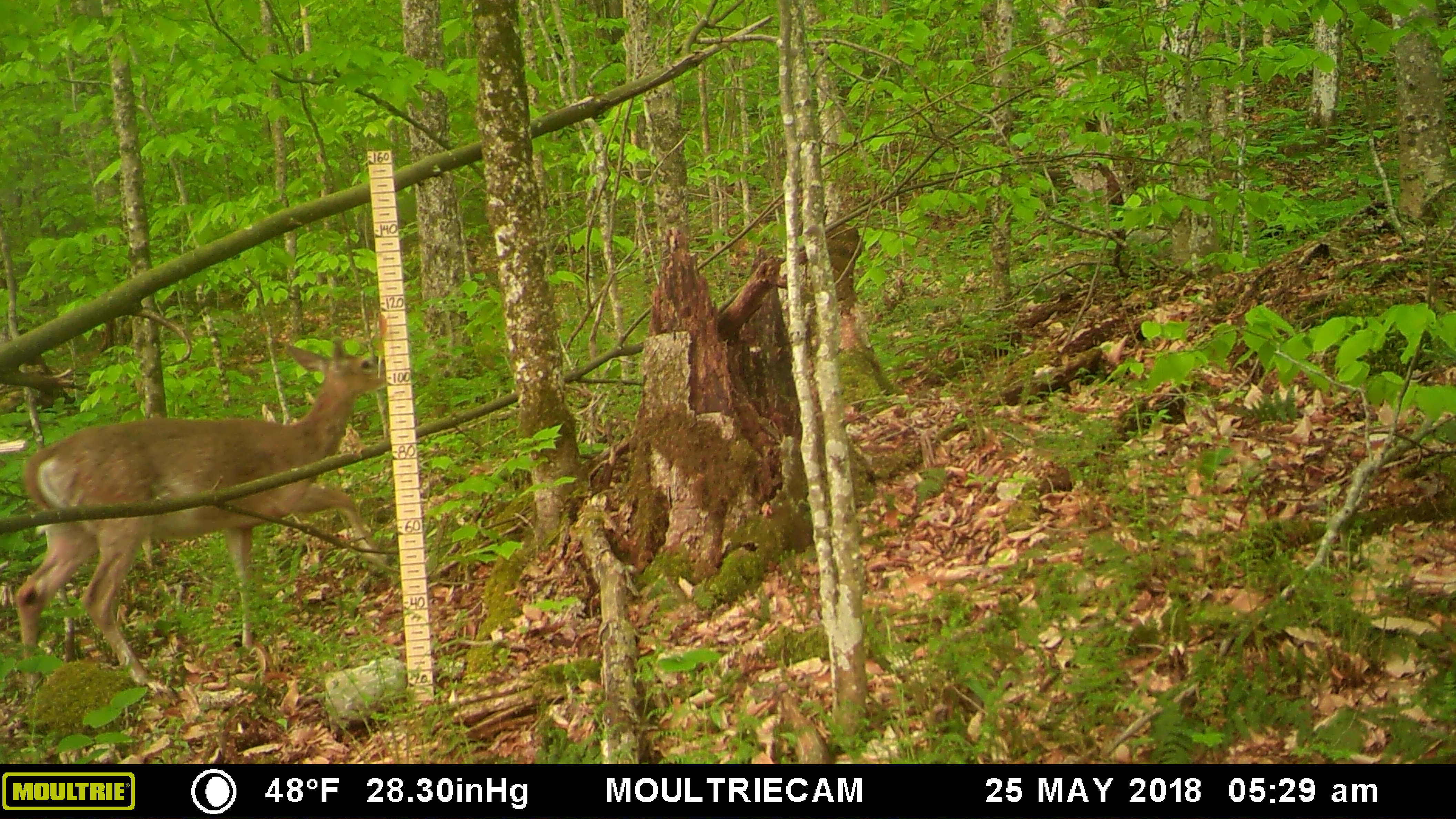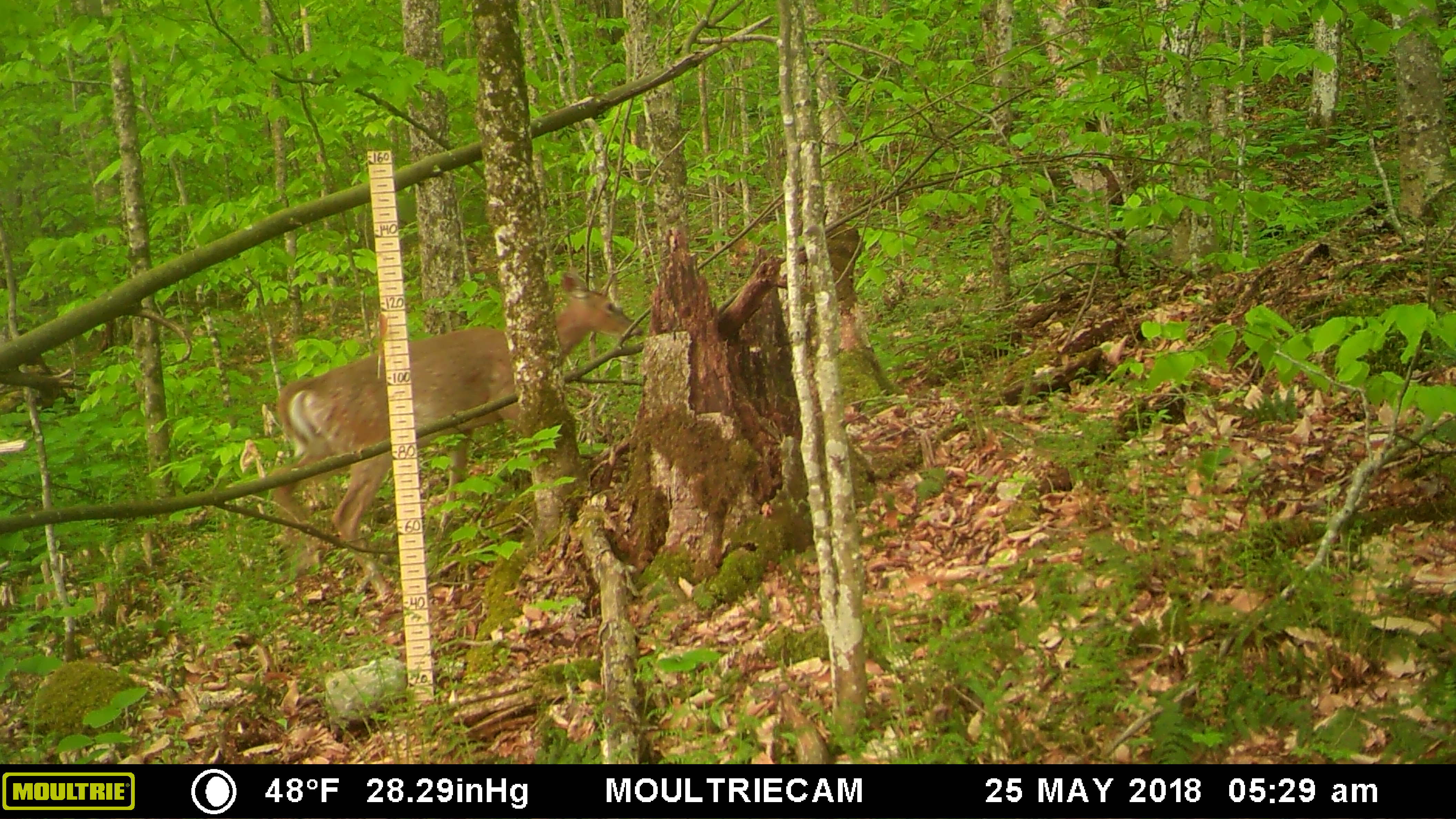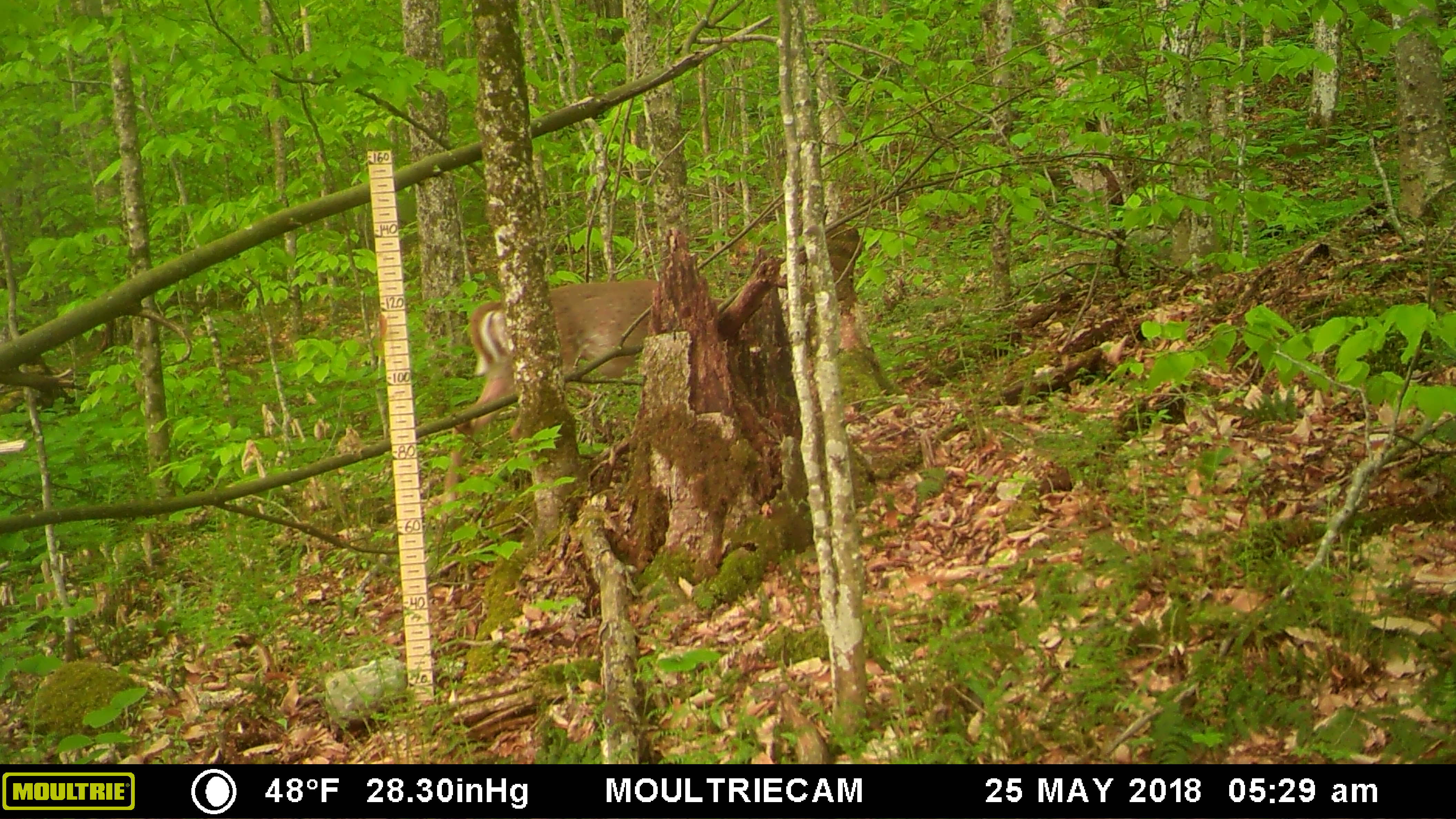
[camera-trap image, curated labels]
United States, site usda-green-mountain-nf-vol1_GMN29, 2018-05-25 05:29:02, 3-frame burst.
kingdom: Animalia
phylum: Chordata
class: Mammalia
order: Artiodactyla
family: Cervidae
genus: Odocoileus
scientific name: Odocoileus virginianus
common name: white-tailed deer